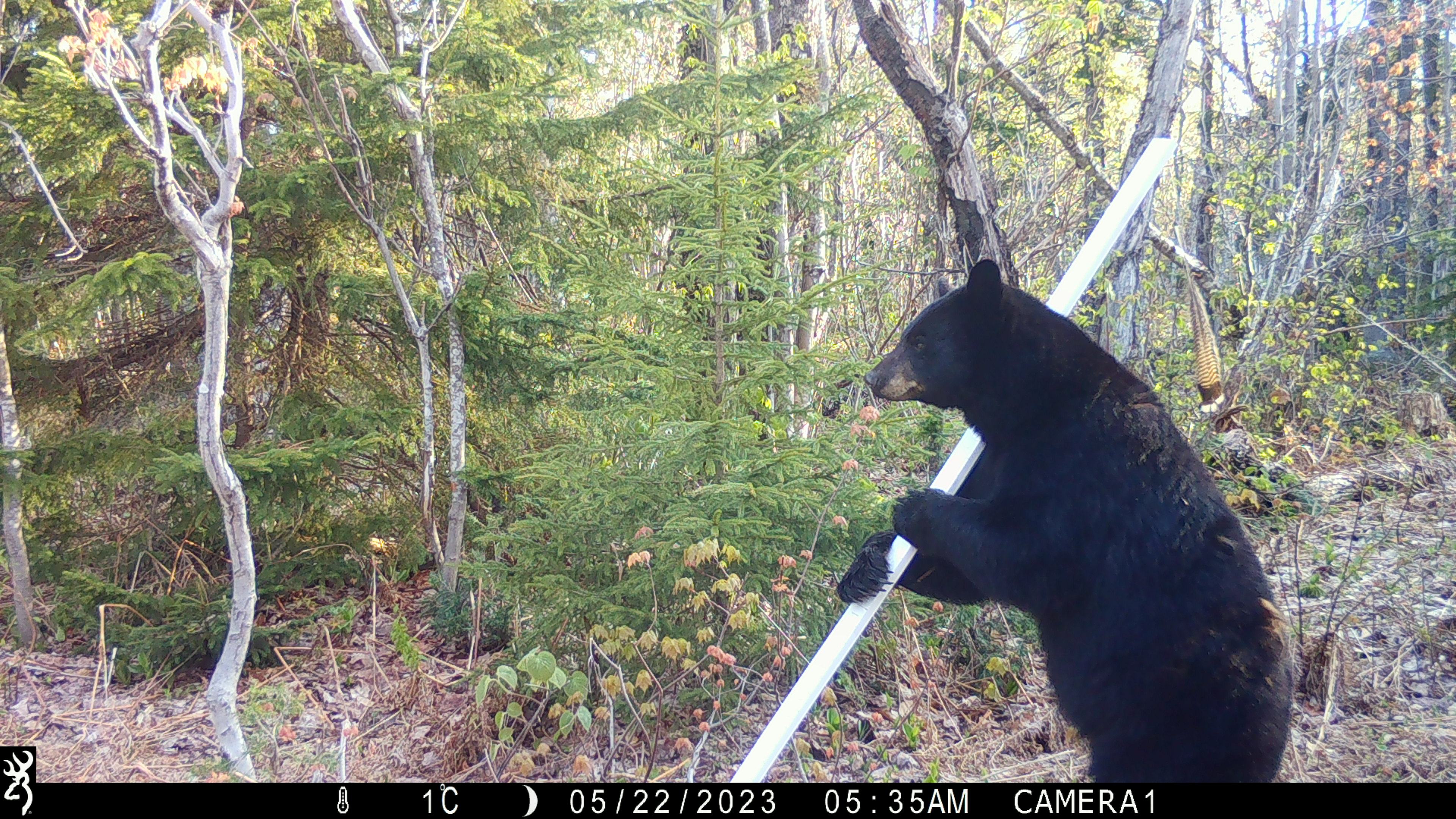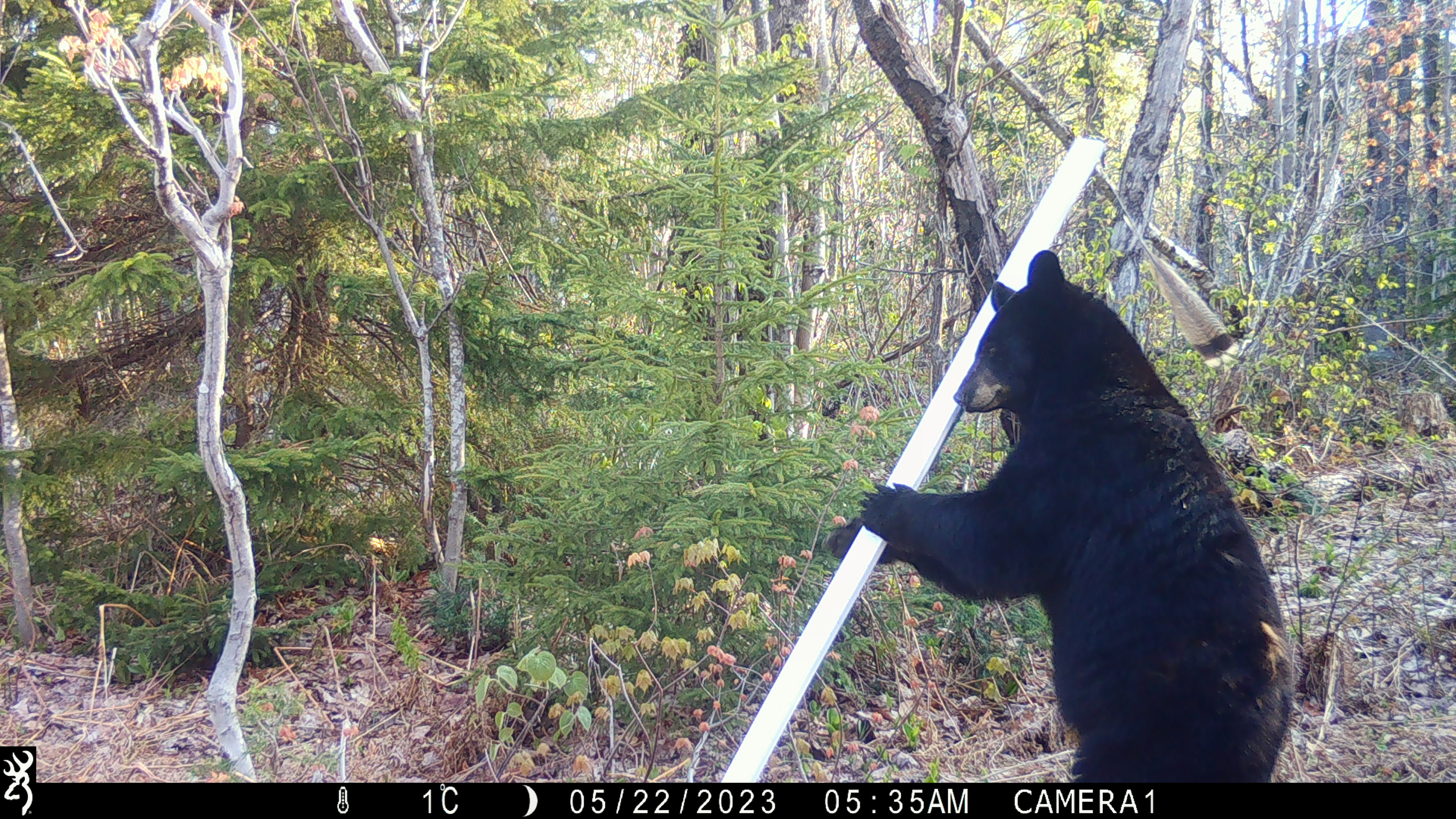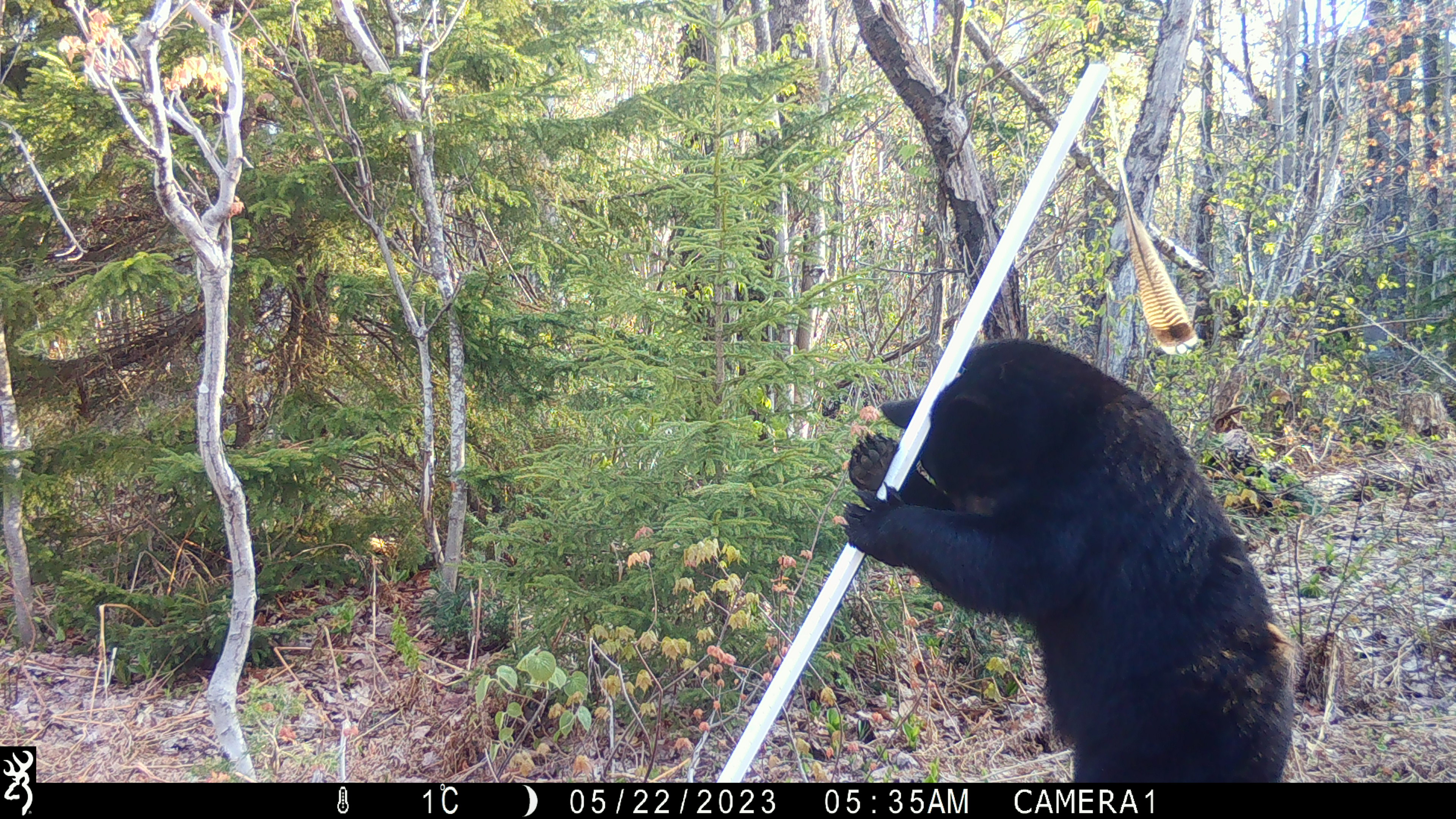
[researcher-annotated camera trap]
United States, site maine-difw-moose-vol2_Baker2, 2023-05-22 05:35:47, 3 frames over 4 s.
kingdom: Animalia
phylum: Chordata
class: Mammalia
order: Carnivora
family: Ursidae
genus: Ursus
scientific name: Ursus americanus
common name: black bear